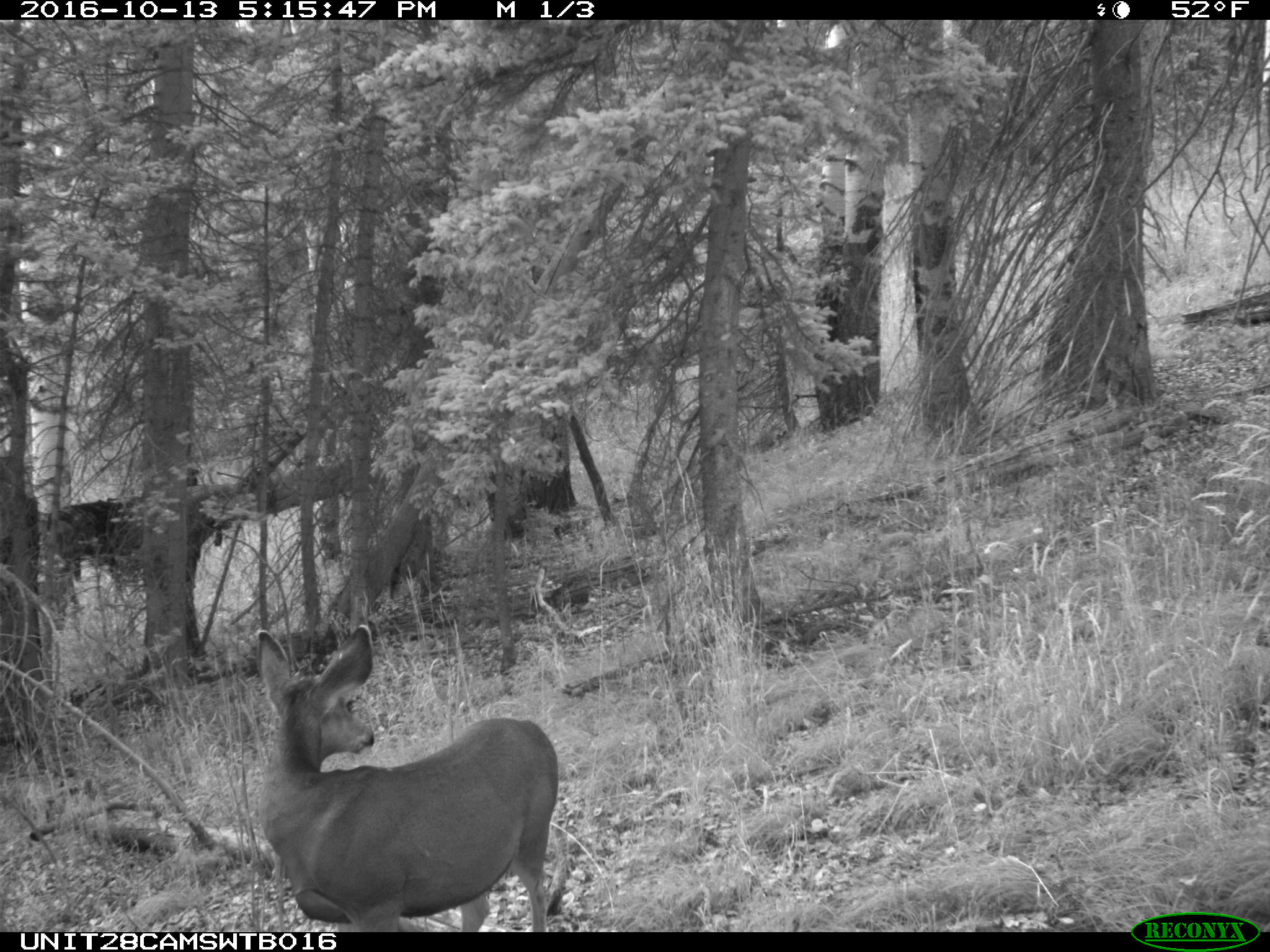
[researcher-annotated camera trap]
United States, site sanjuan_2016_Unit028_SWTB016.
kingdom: Animalia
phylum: Chordata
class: Mammalia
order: Artiodactyla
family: Cervidae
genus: Odocoileus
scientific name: Odocoileus hemionus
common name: mule deer